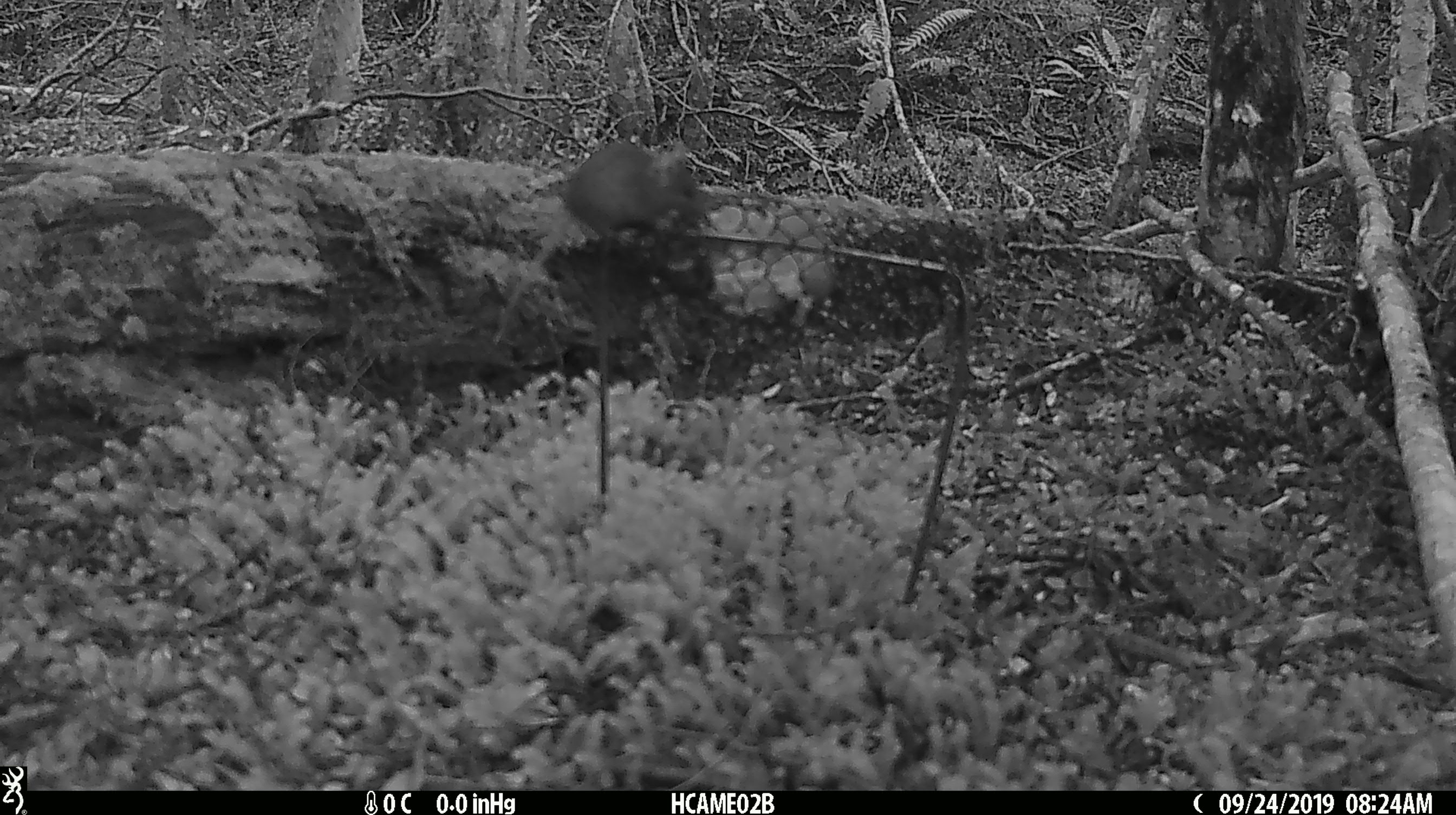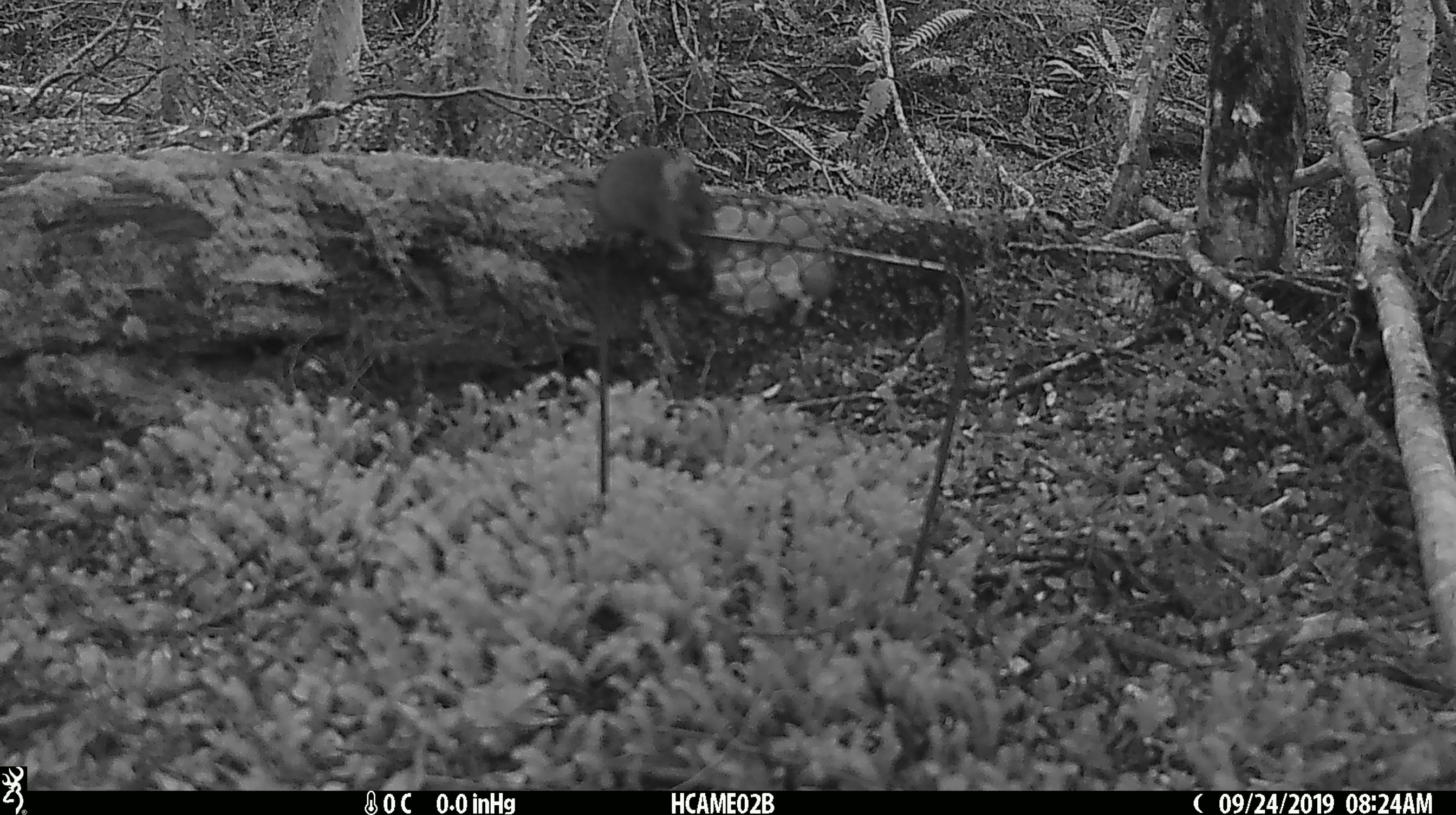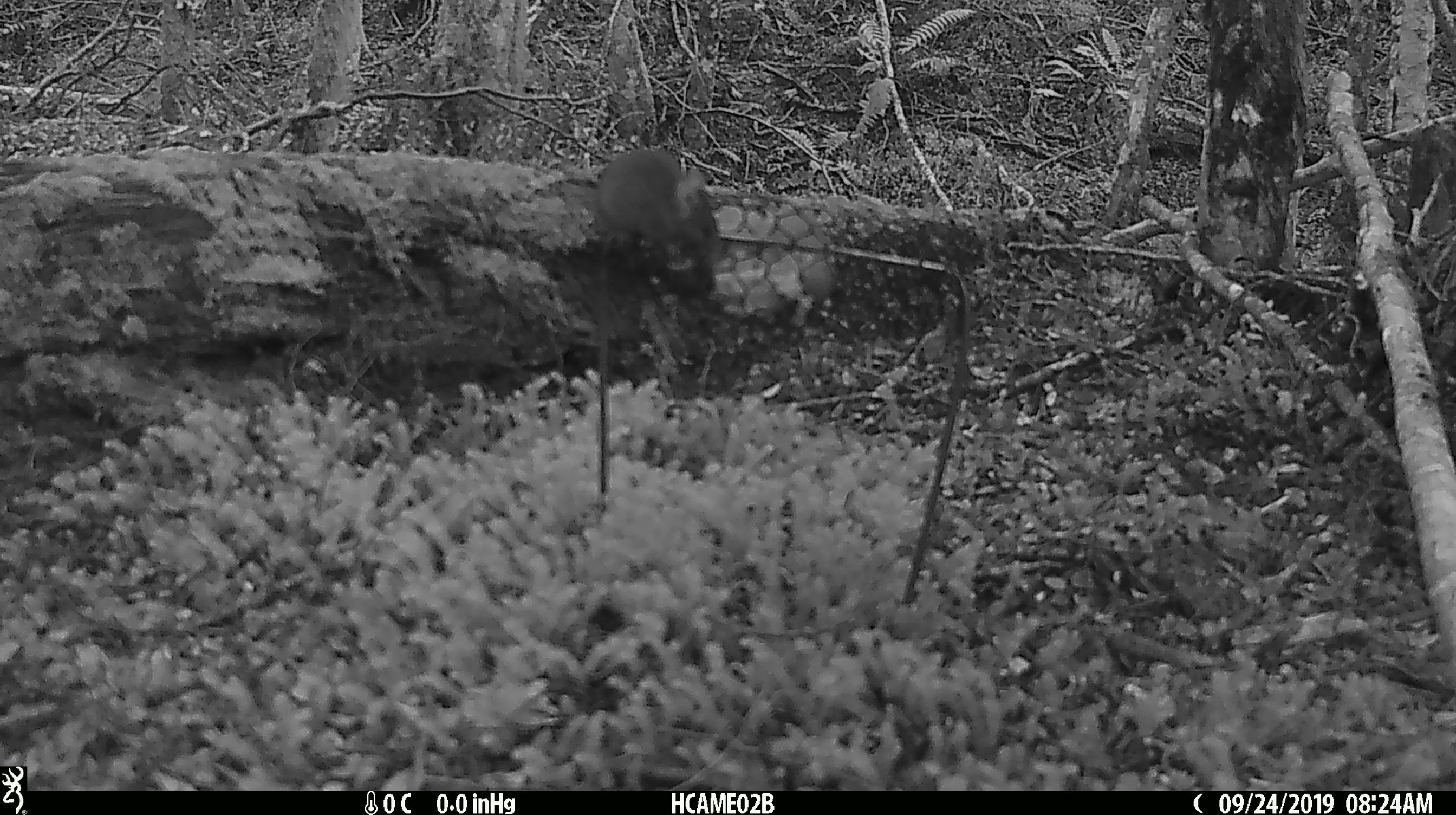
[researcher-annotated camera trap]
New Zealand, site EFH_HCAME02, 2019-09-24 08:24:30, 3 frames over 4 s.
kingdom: Animalia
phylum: Chordata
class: Mammalia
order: Rodentia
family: Muridae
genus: Mus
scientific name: Mus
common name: mouse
Mouse (Mus).